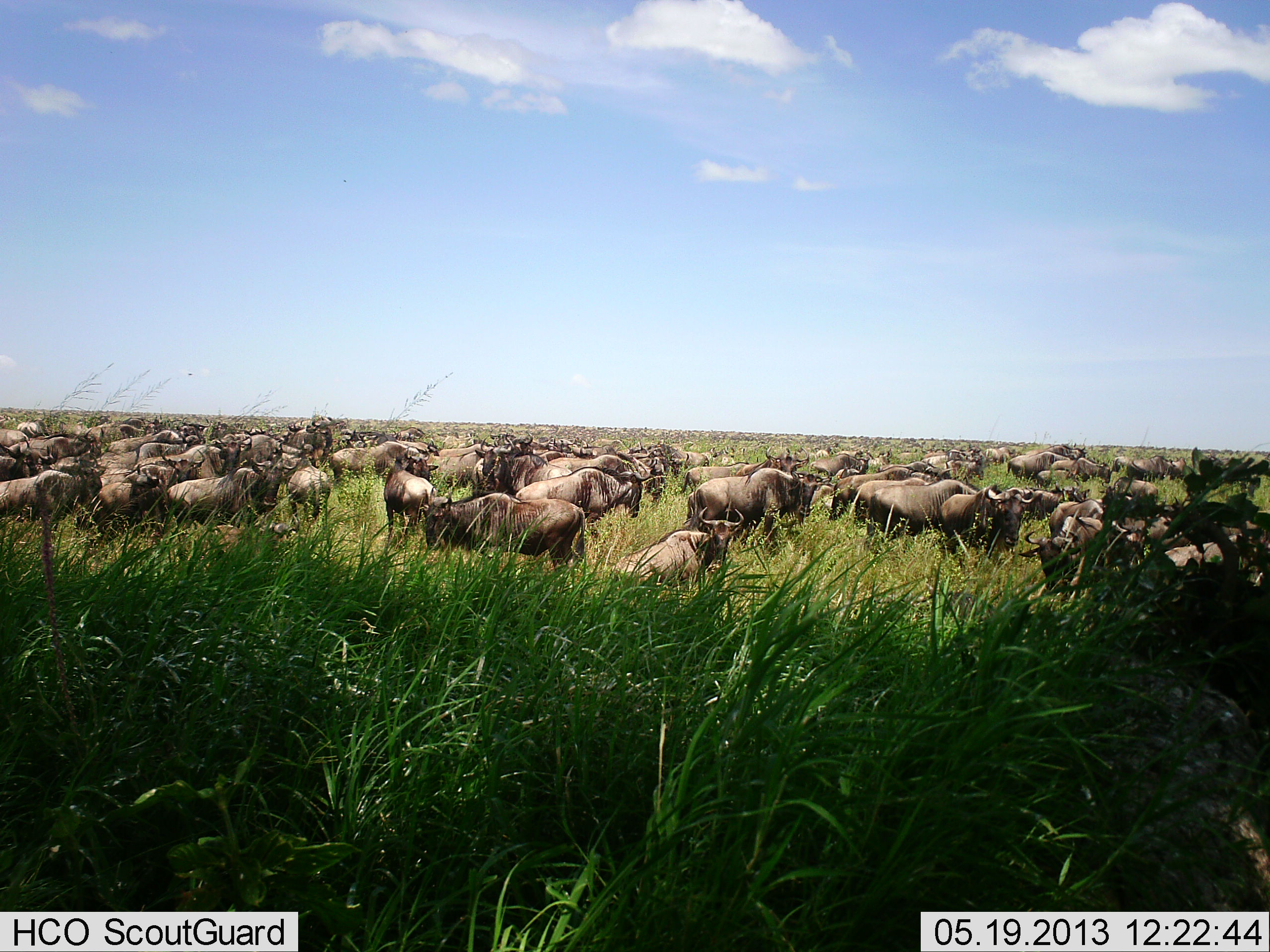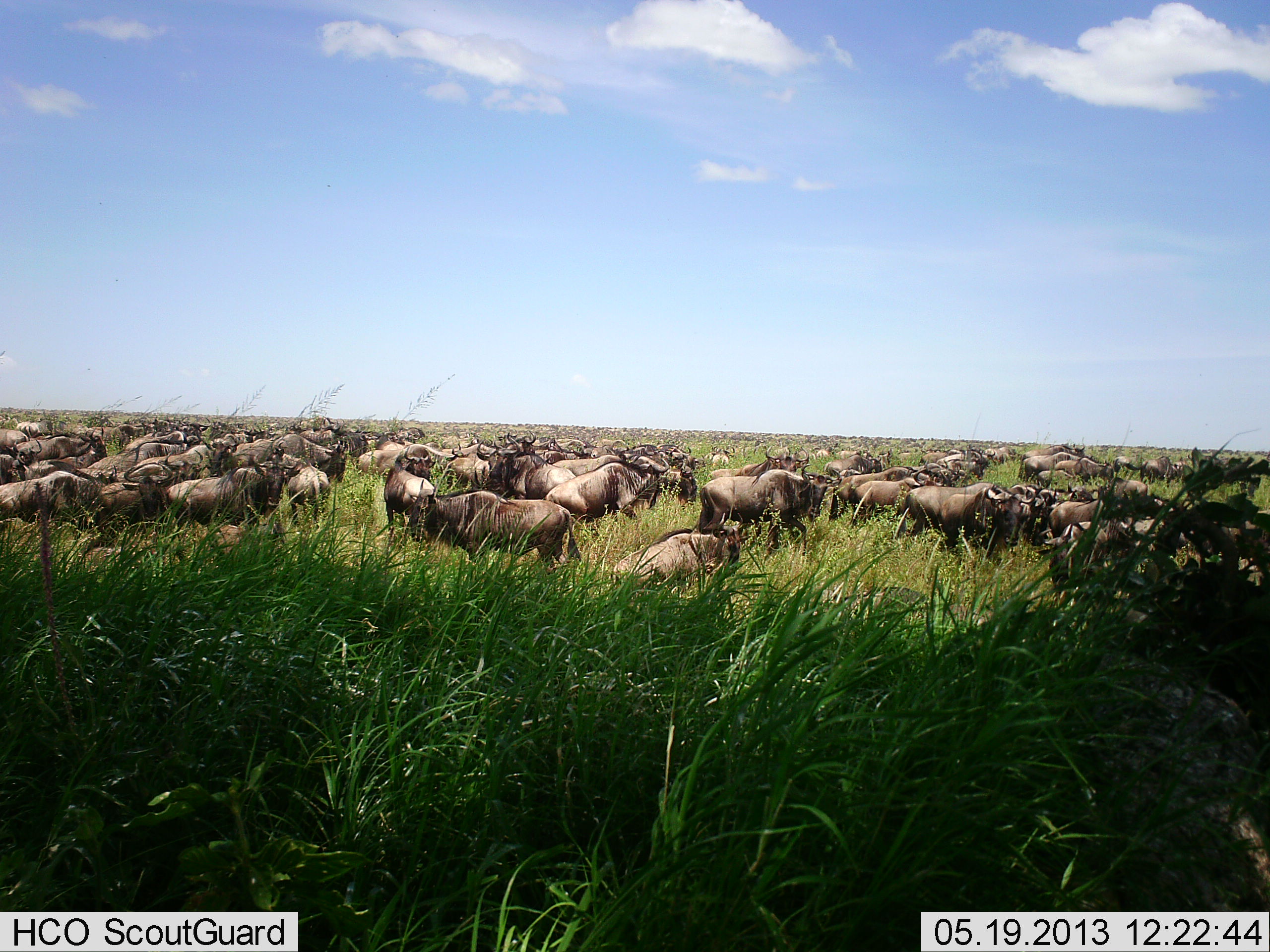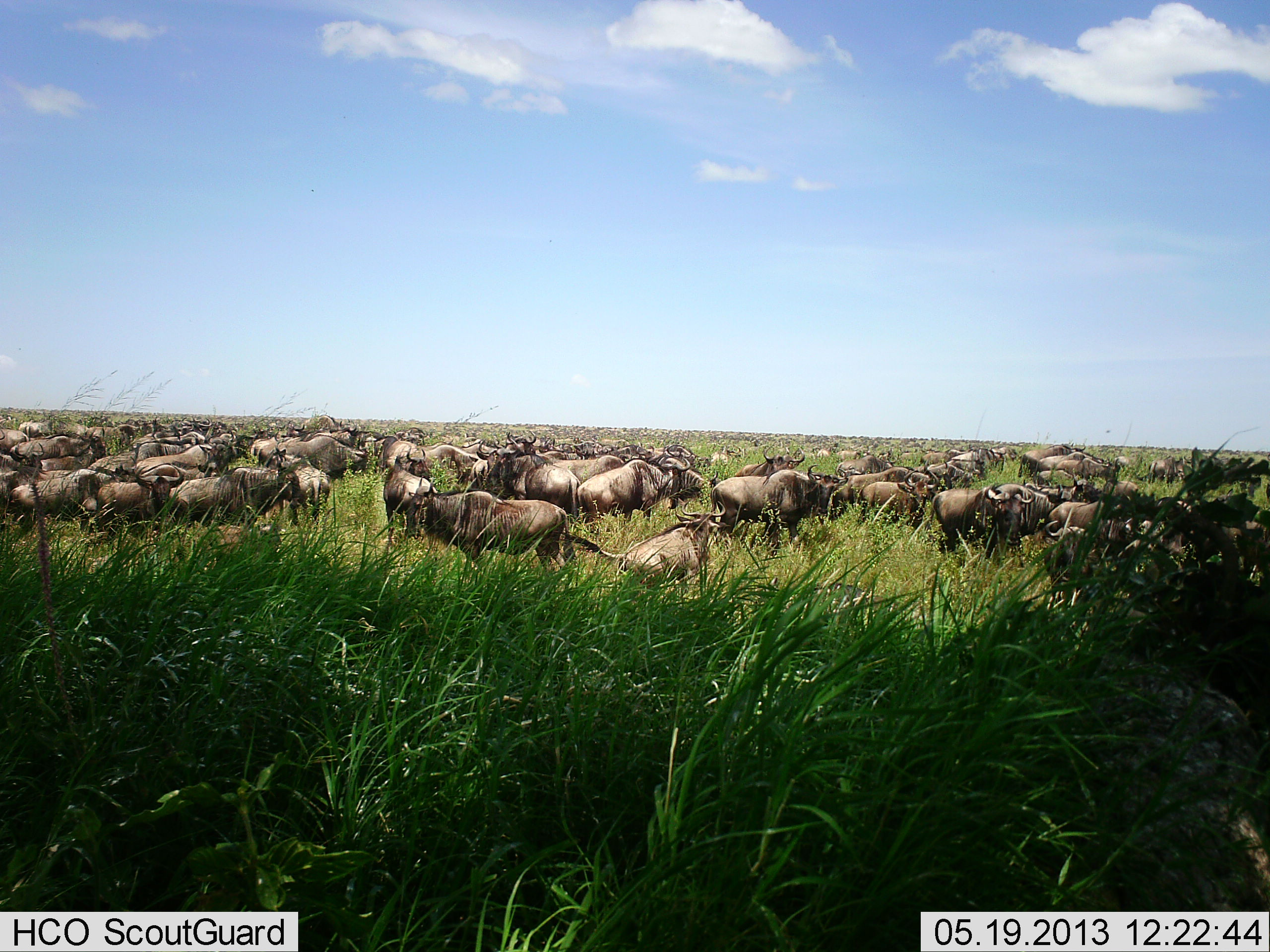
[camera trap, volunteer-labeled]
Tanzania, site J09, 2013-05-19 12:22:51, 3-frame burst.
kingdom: Animalia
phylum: Chordata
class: Mammalia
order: Artiodactyla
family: Bovidae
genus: Connochaetes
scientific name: Connochaetes taurinus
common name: blue wildebeest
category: wildebeest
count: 51+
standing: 68%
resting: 52%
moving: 92%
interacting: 16%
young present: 8%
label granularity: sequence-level